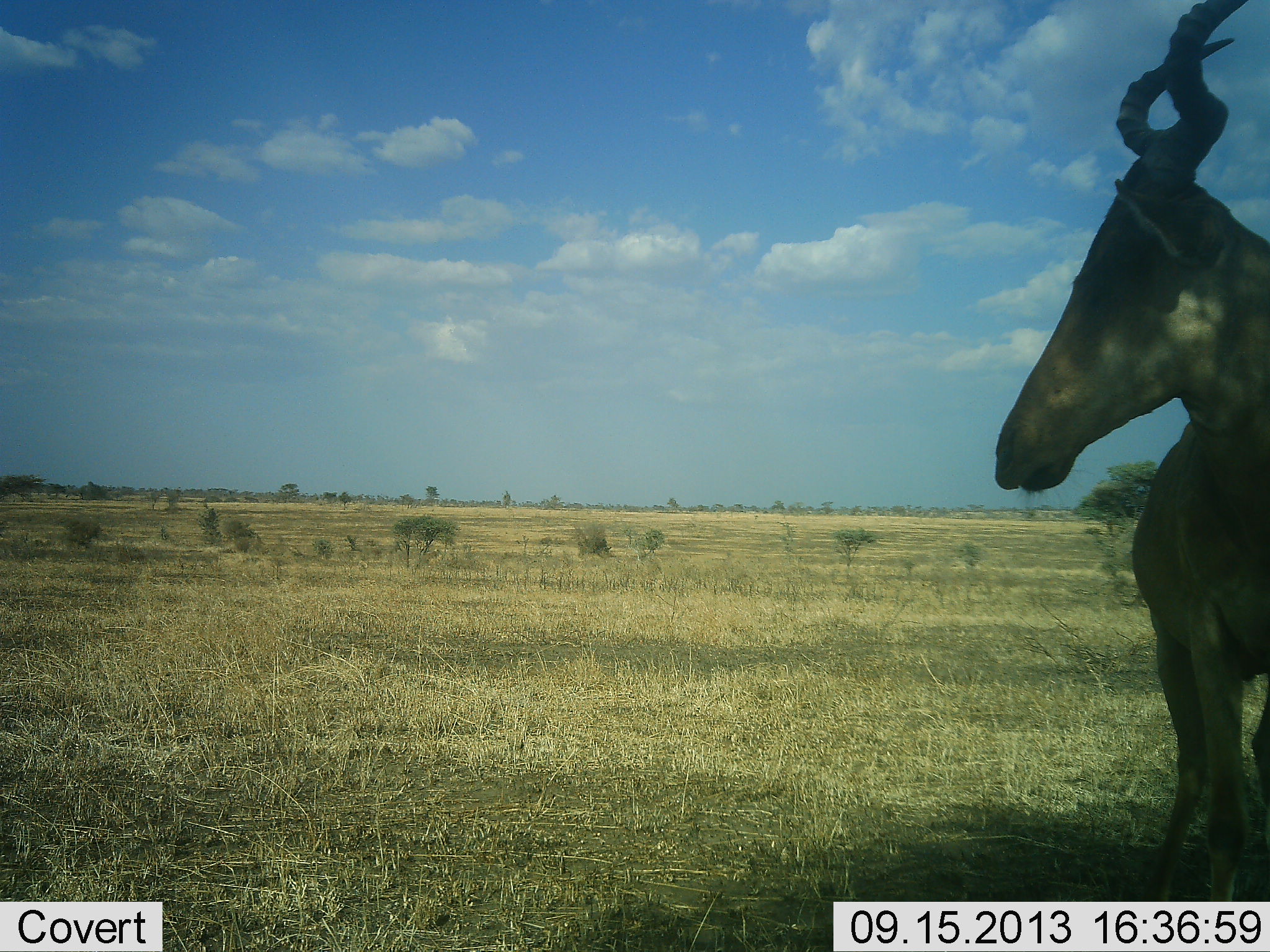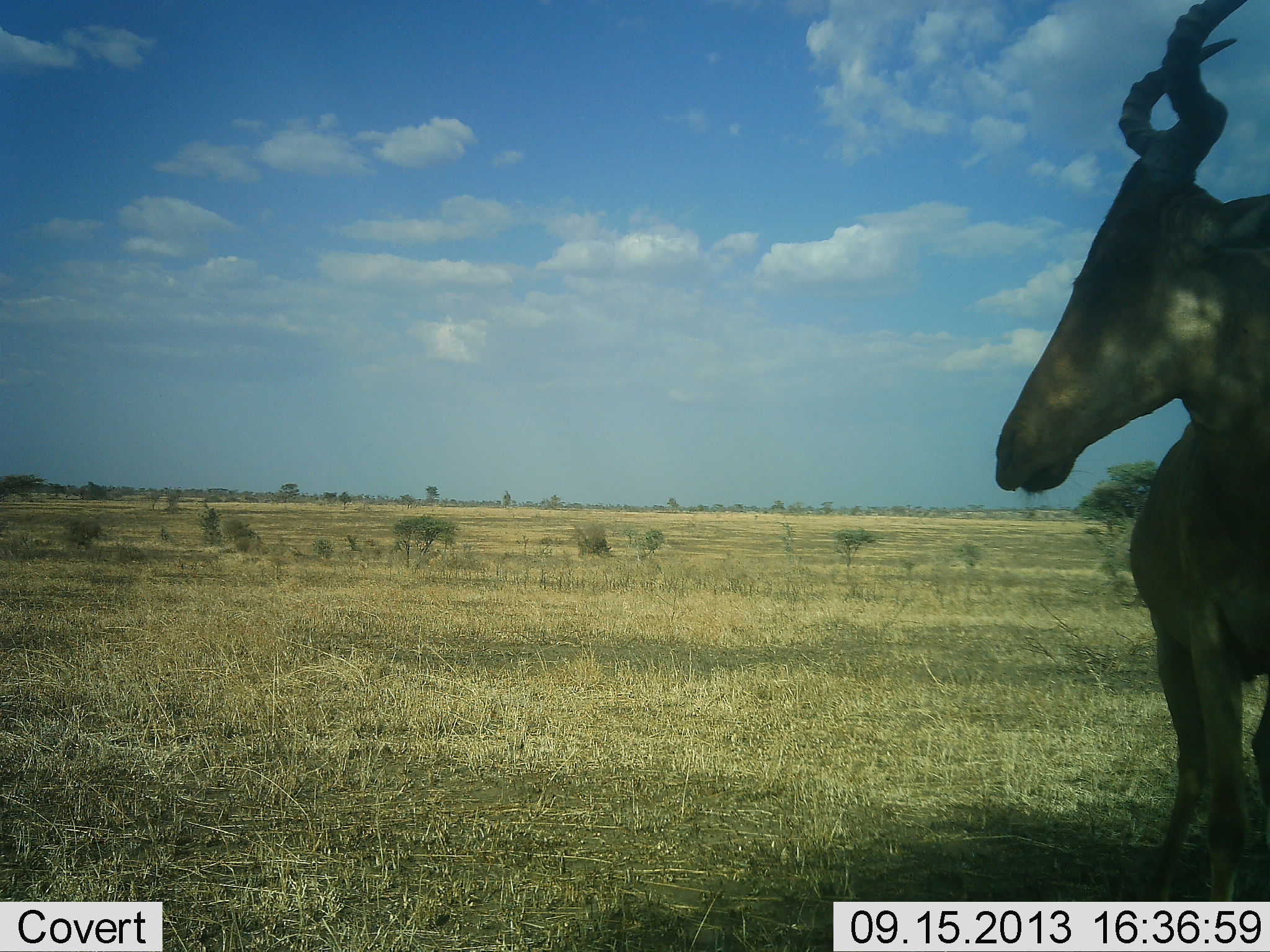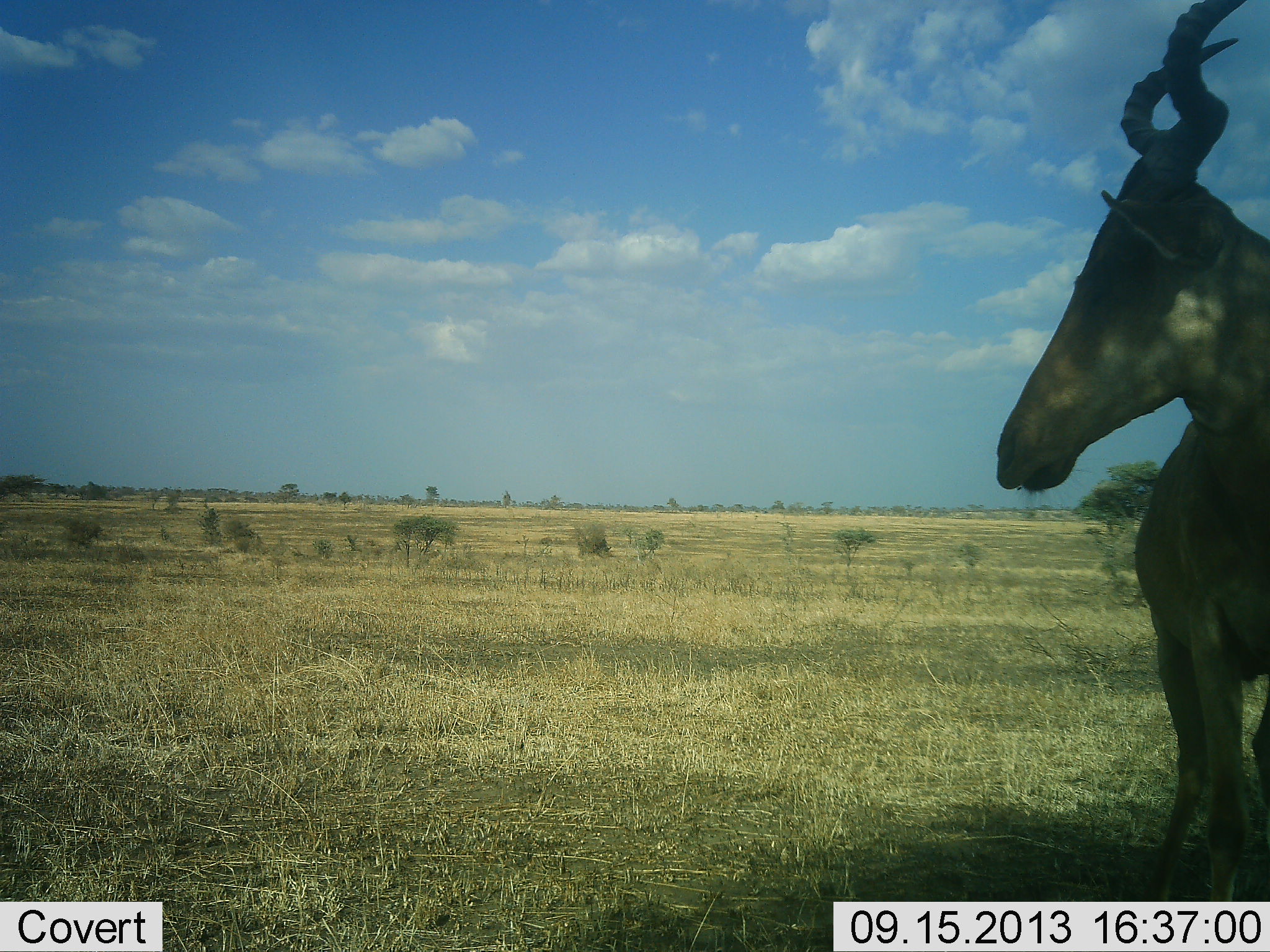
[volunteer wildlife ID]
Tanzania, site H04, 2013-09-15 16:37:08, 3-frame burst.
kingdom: Animalia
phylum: Chordata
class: Mammalia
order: Artiodactyla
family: Bovidae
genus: Alcelaphus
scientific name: Alcelaphus buselaphus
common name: hartebeest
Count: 1.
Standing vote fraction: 100%.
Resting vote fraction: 0%.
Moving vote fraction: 0%.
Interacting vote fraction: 0%.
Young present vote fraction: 0%.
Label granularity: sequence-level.